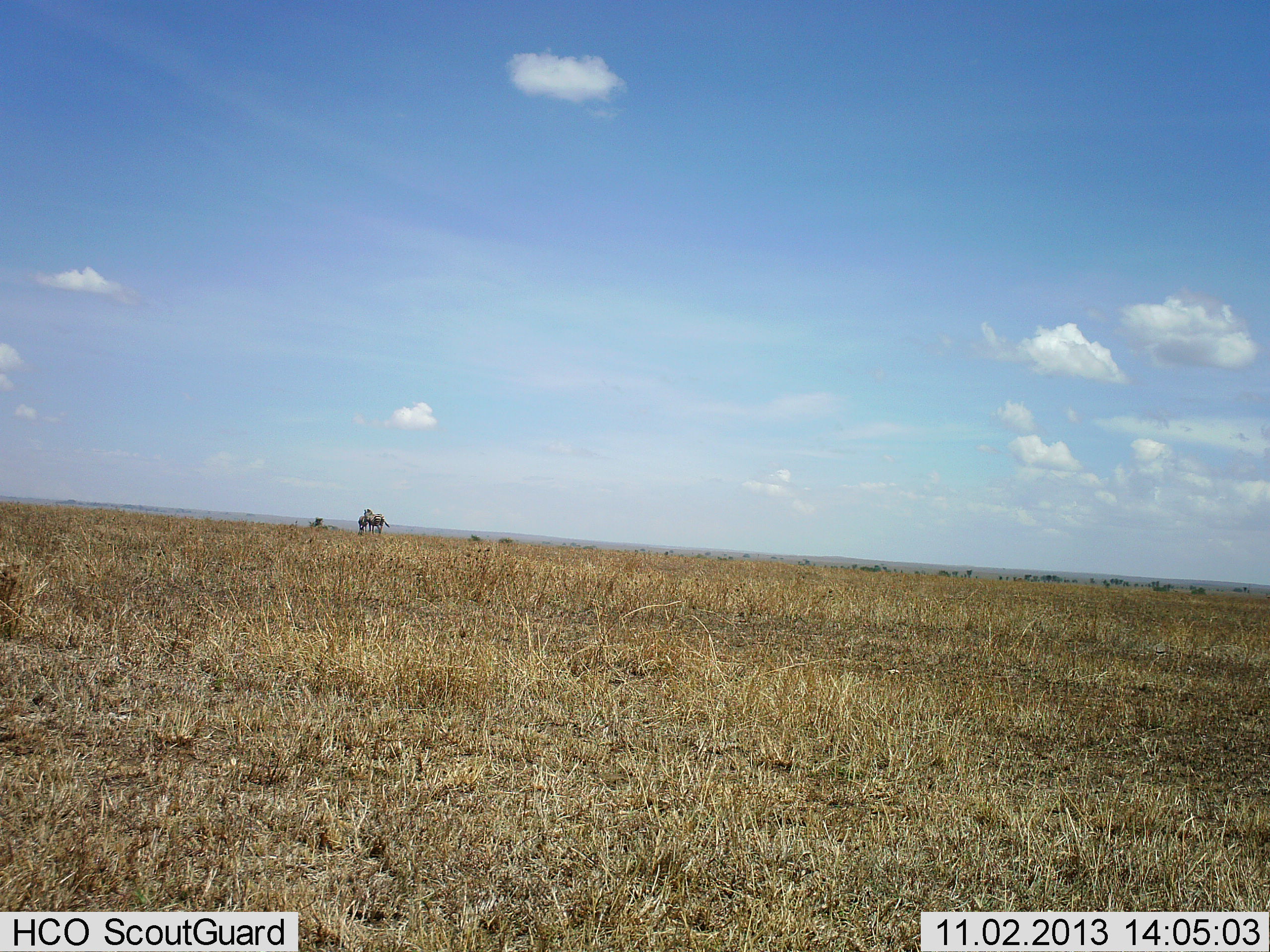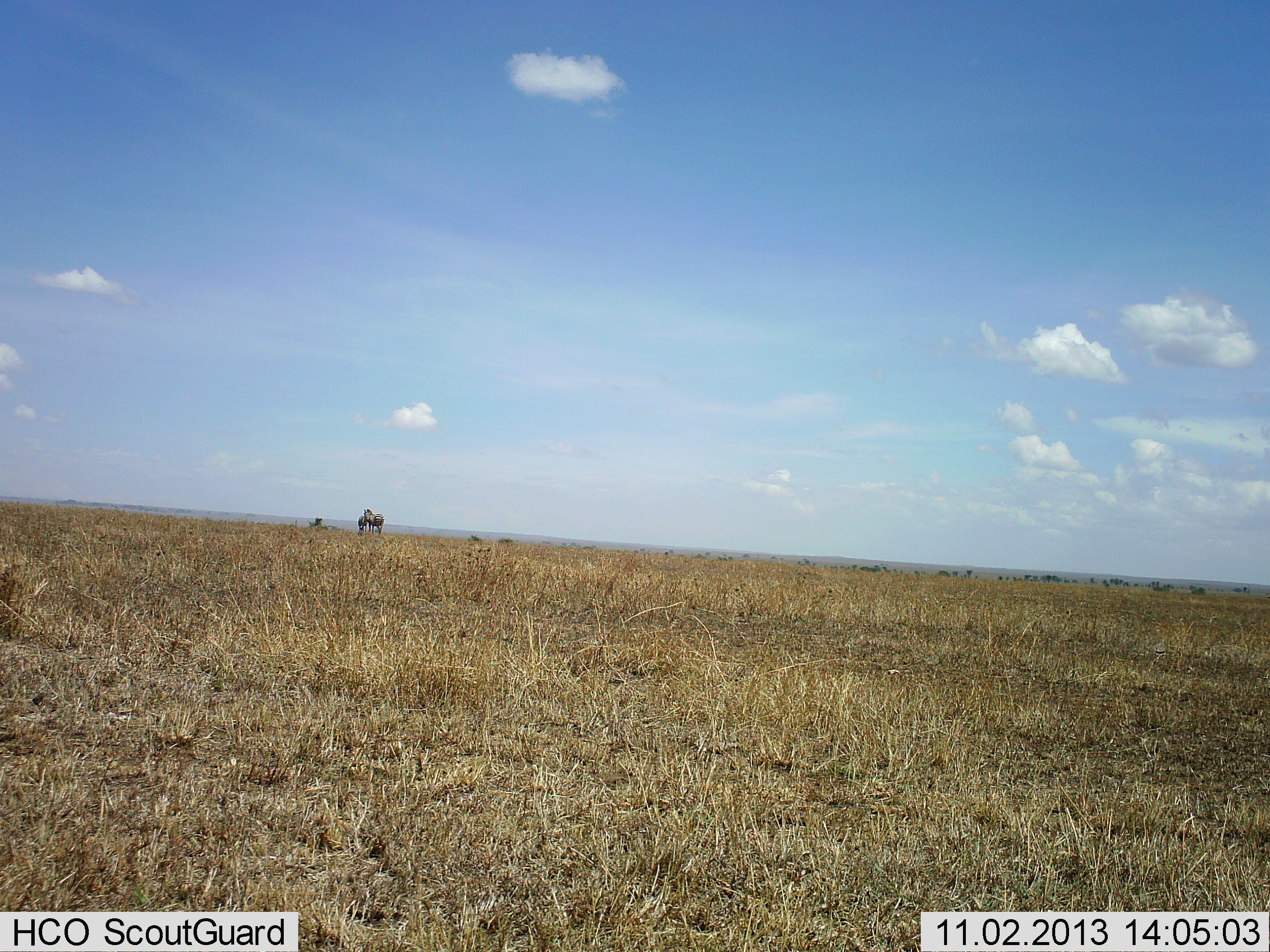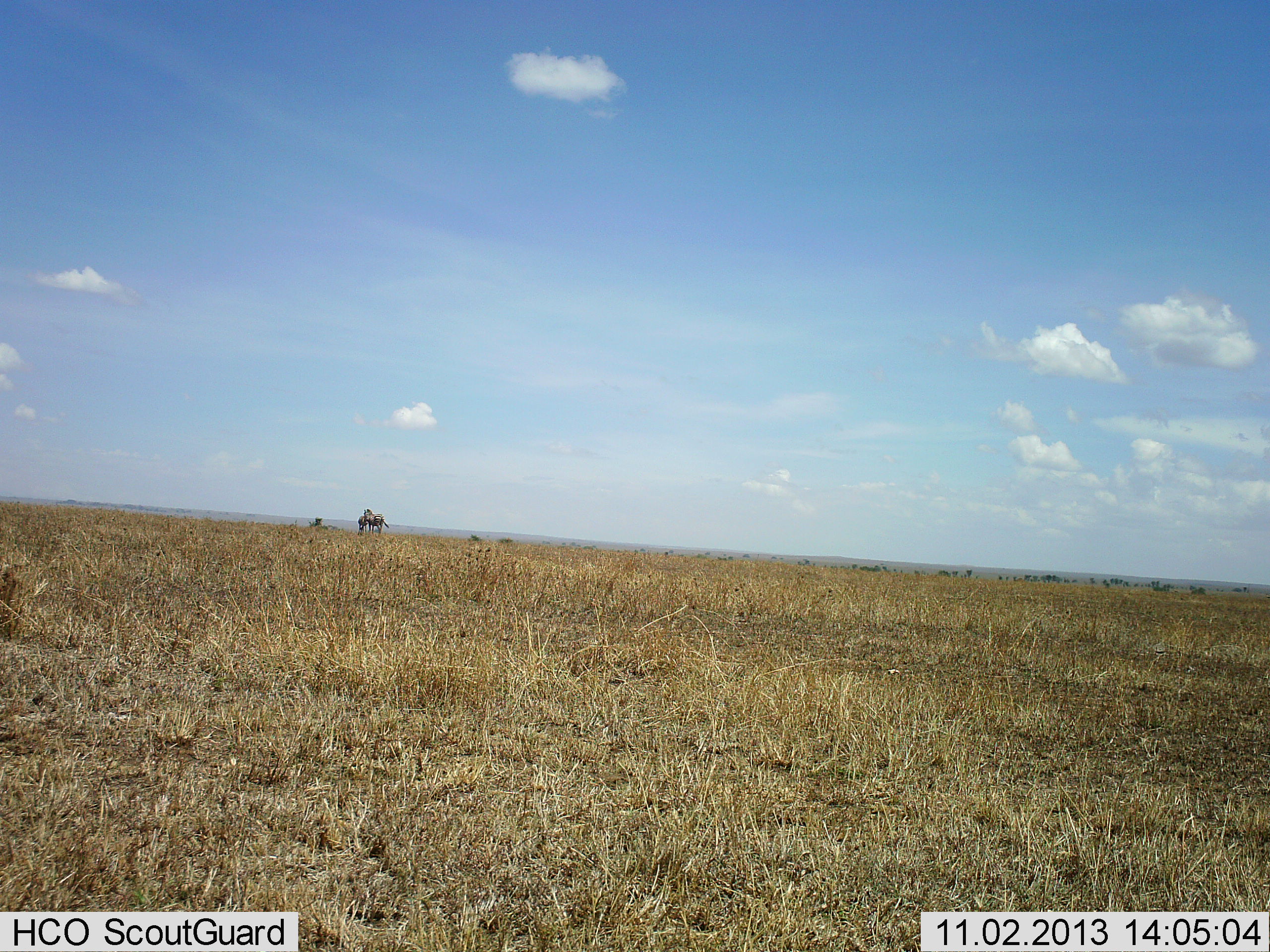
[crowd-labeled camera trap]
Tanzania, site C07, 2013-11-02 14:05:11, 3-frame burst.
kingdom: Animalia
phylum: Chordata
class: Mammalia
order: Perissodactyla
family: Equidae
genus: Equus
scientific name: Equus quagga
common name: plains zebra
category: zebra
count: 2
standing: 100%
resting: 0%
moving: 0%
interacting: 0%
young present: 0%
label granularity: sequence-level